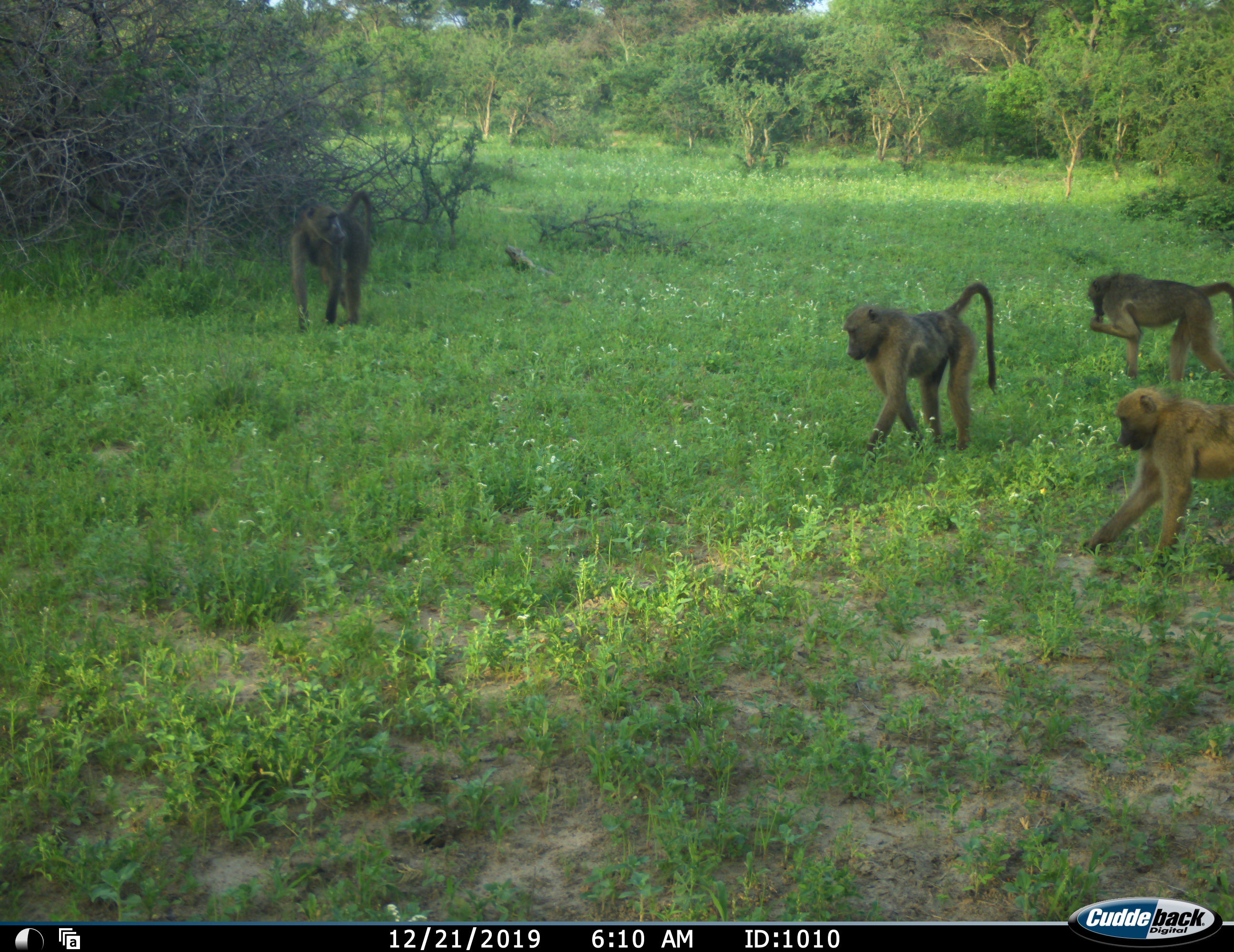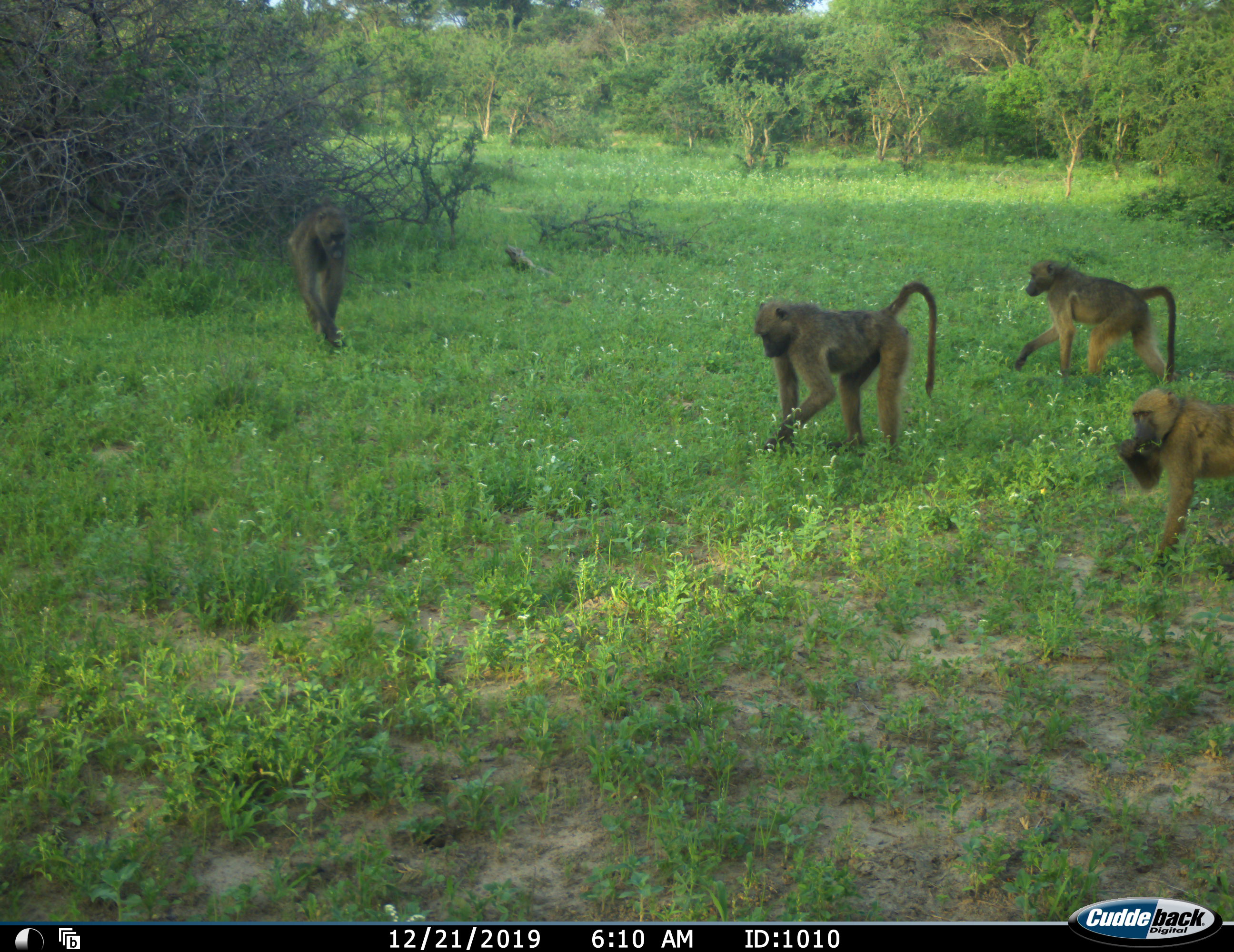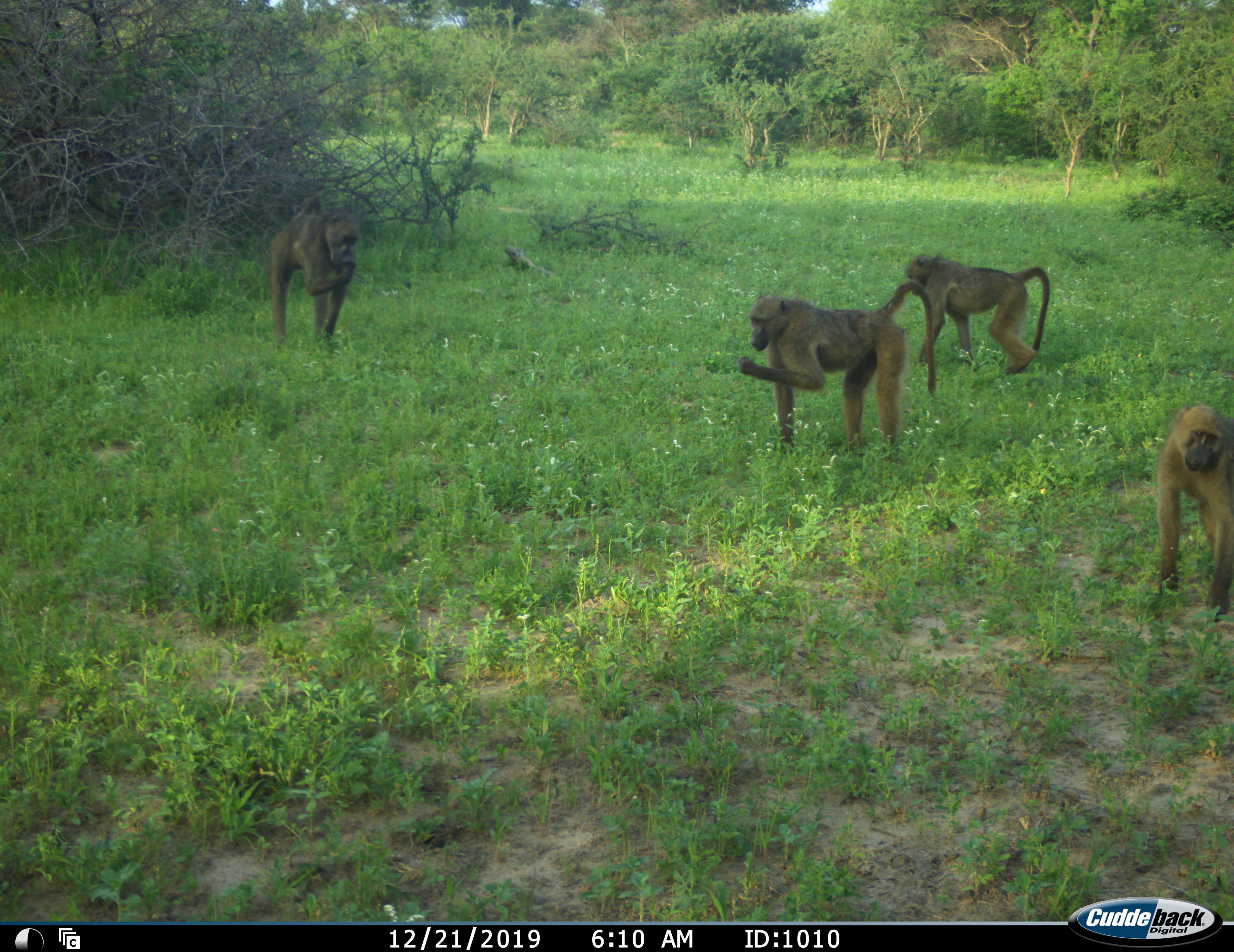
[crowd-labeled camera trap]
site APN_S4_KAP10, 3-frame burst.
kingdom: Animalia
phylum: Chordata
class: Mammalia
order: Primates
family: Cercopithecidae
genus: Papio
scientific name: Papio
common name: baboon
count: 4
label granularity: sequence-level